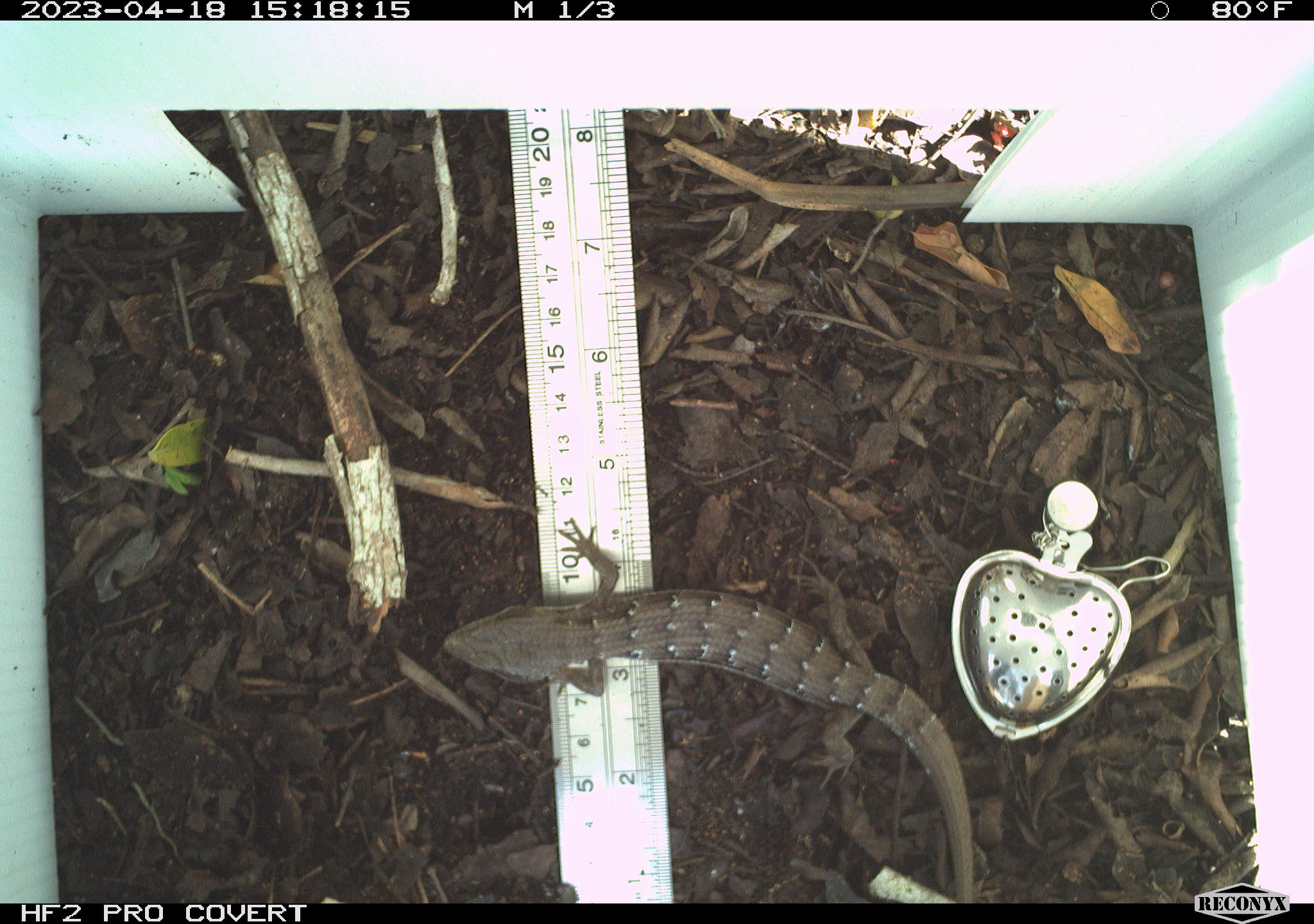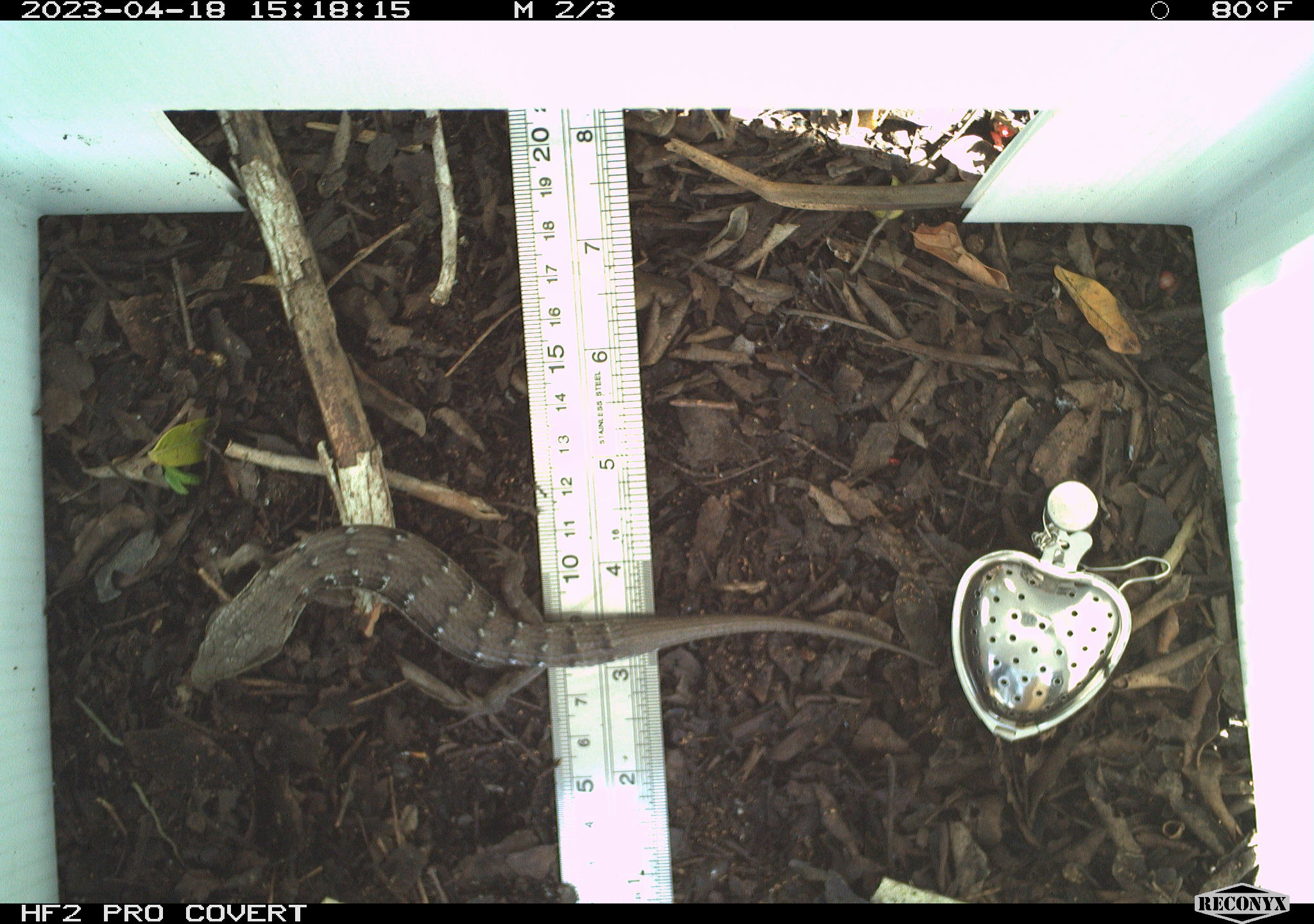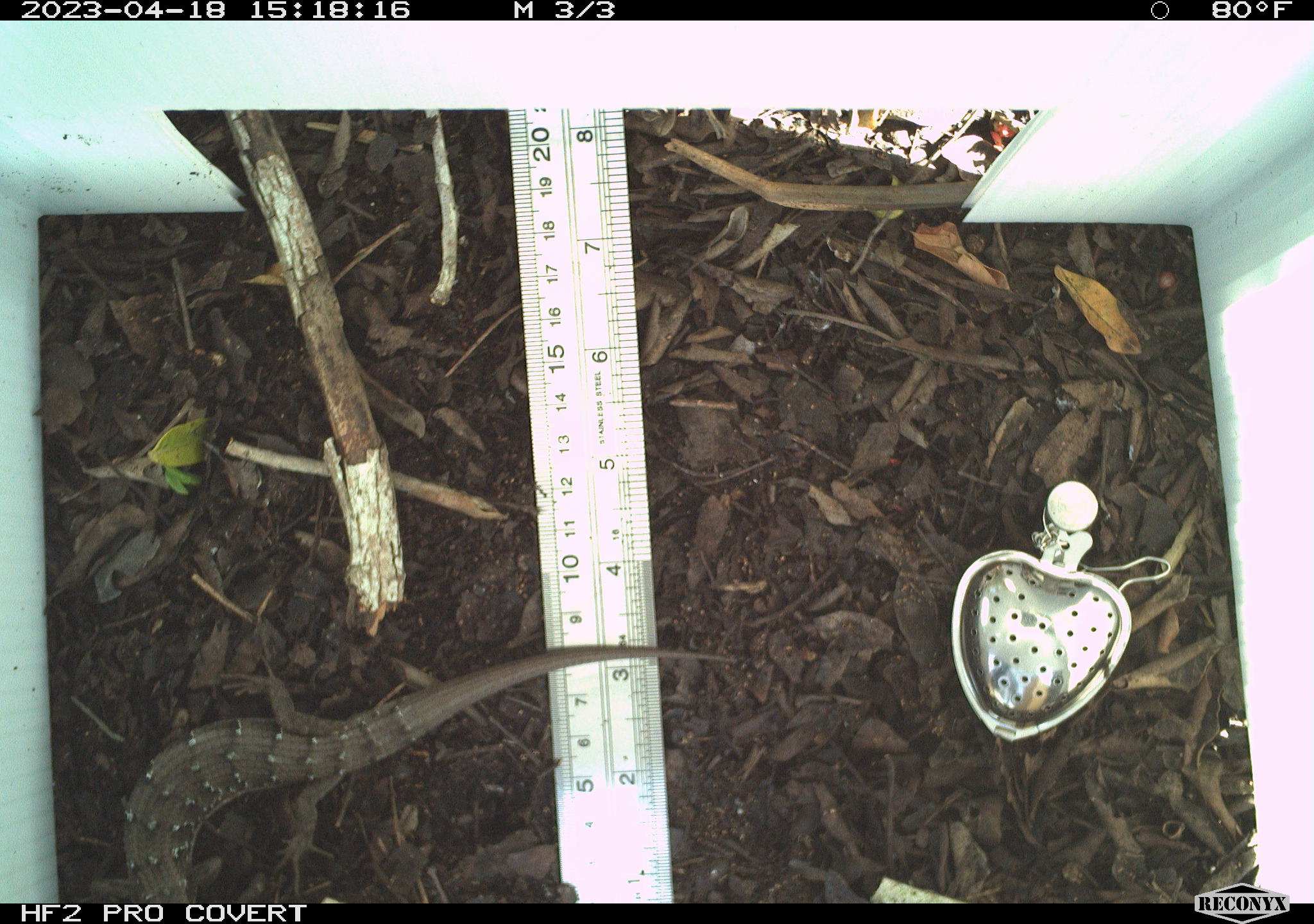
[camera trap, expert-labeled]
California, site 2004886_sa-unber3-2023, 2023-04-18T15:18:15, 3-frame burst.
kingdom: Animalia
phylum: Chordata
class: Reptilia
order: Squamata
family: Anguidae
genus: Elgaria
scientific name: Elgaria multicarinata webbii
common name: san diego alligator lizard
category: woodland alligator lizard